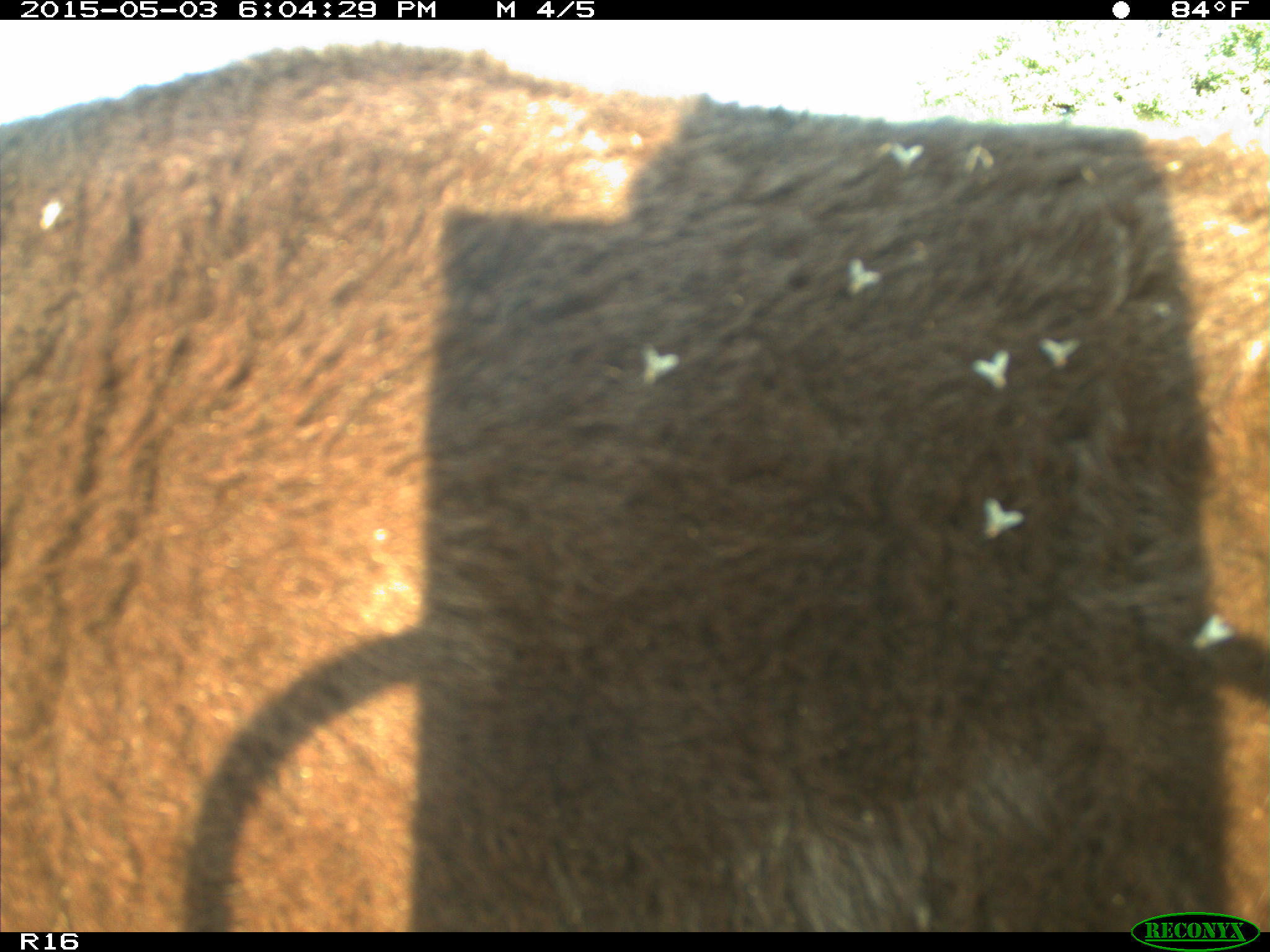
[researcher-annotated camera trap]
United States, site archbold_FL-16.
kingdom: Animalia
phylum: Chordata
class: Mammalia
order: Artiodactyla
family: Bovidae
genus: Bos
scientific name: Bos taurus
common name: domestic cow